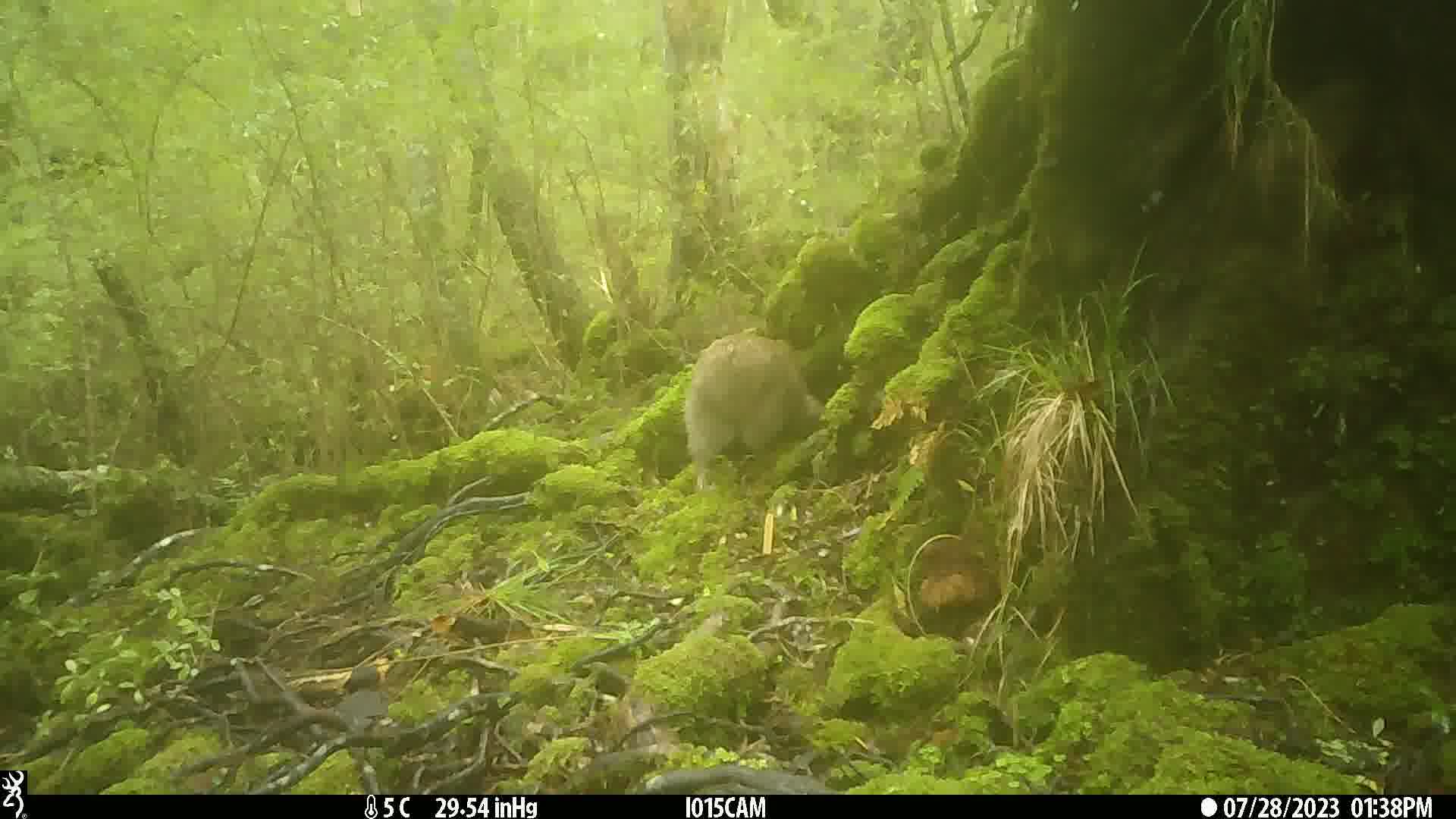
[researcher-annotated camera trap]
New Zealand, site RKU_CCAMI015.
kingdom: Animalia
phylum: Chordata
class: Aves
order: Apterygiformes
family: Apterygidae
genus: Apteryx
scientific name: Apteryx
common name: kiwi